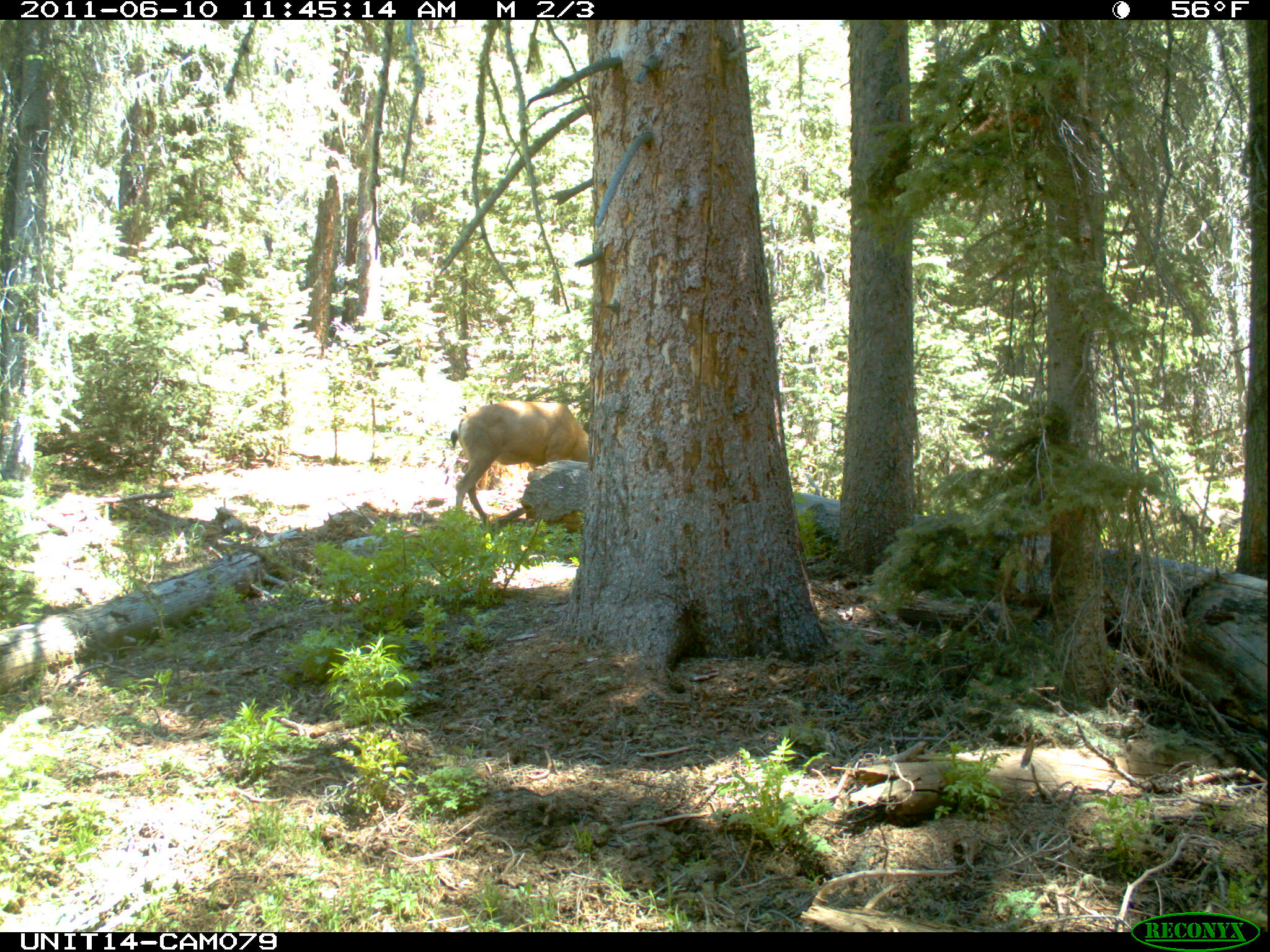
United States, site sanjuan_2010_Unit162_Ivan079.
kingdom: Animalia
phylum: Chordata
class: Mammalia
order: Artiodactyla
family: Cervidae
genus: Odocoileus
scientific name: Odocoileus hemionus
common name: mule deer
Odocoileus hemionus (mule deer).